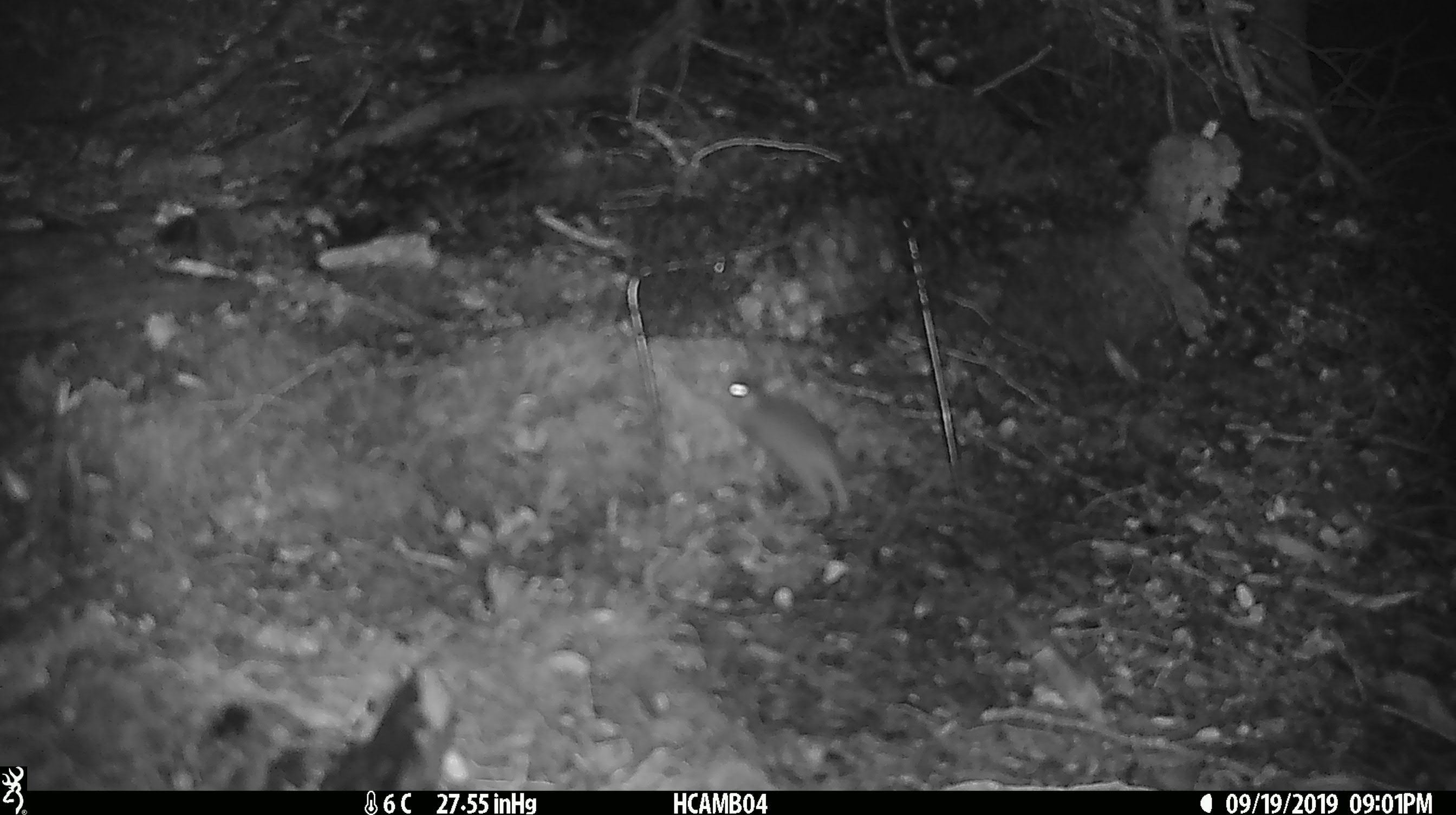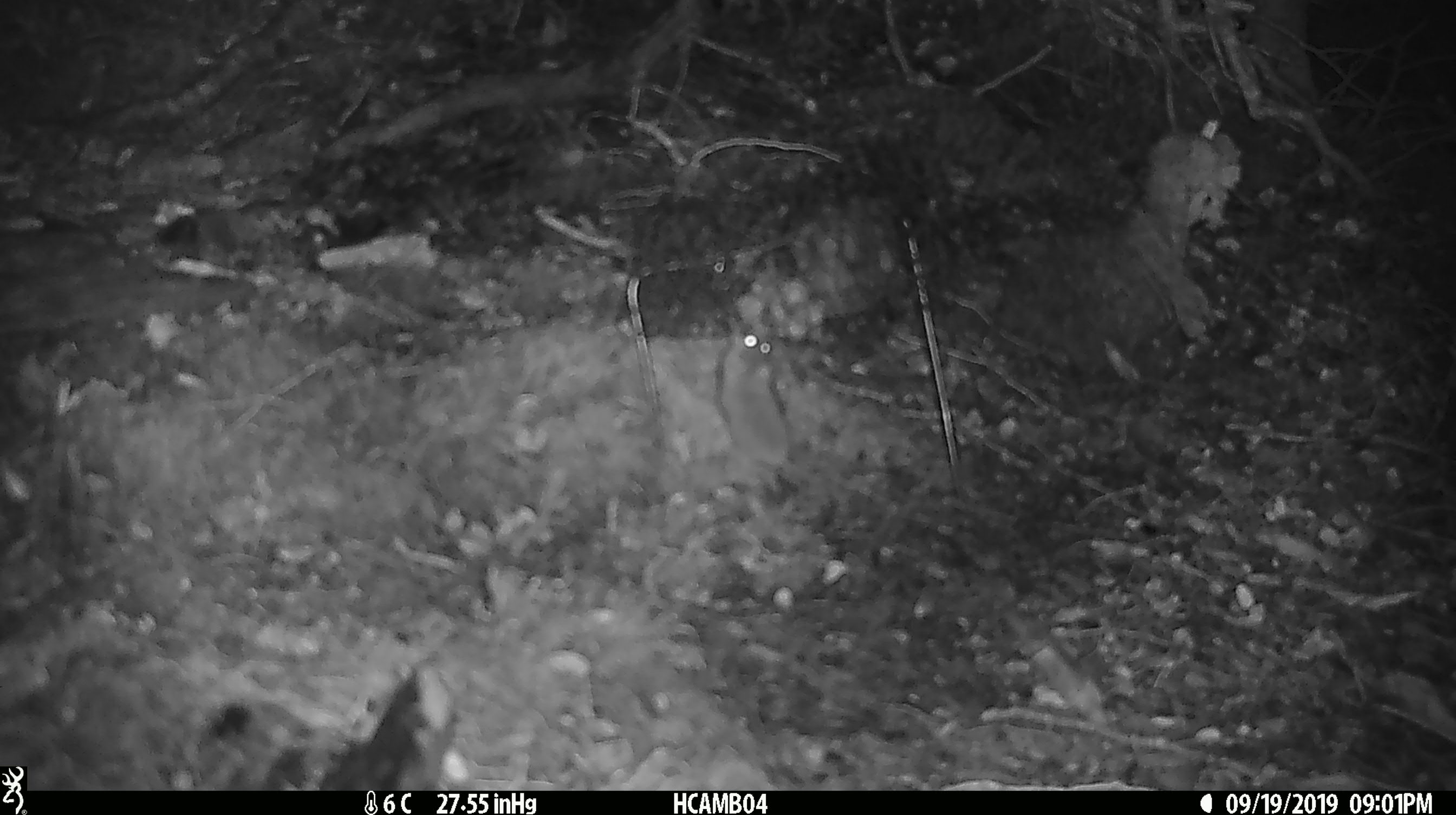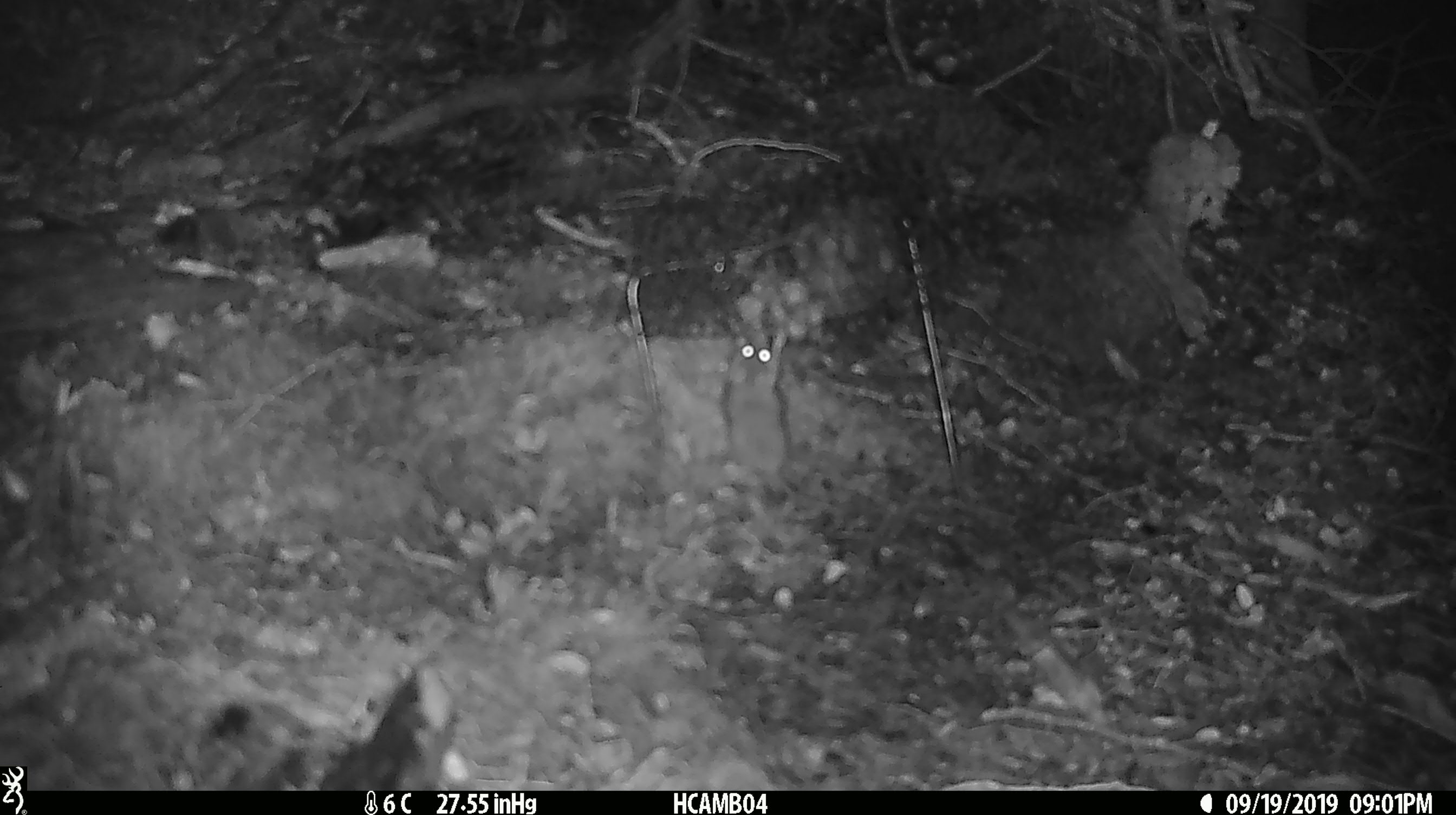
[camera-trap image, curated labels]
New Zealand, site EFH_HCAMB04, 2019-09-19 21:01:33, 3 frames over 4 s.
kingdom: Animalia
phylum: Chordata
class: Mammalia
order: Rodentia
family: Muridae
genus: Mus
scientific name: Mus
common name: mouse